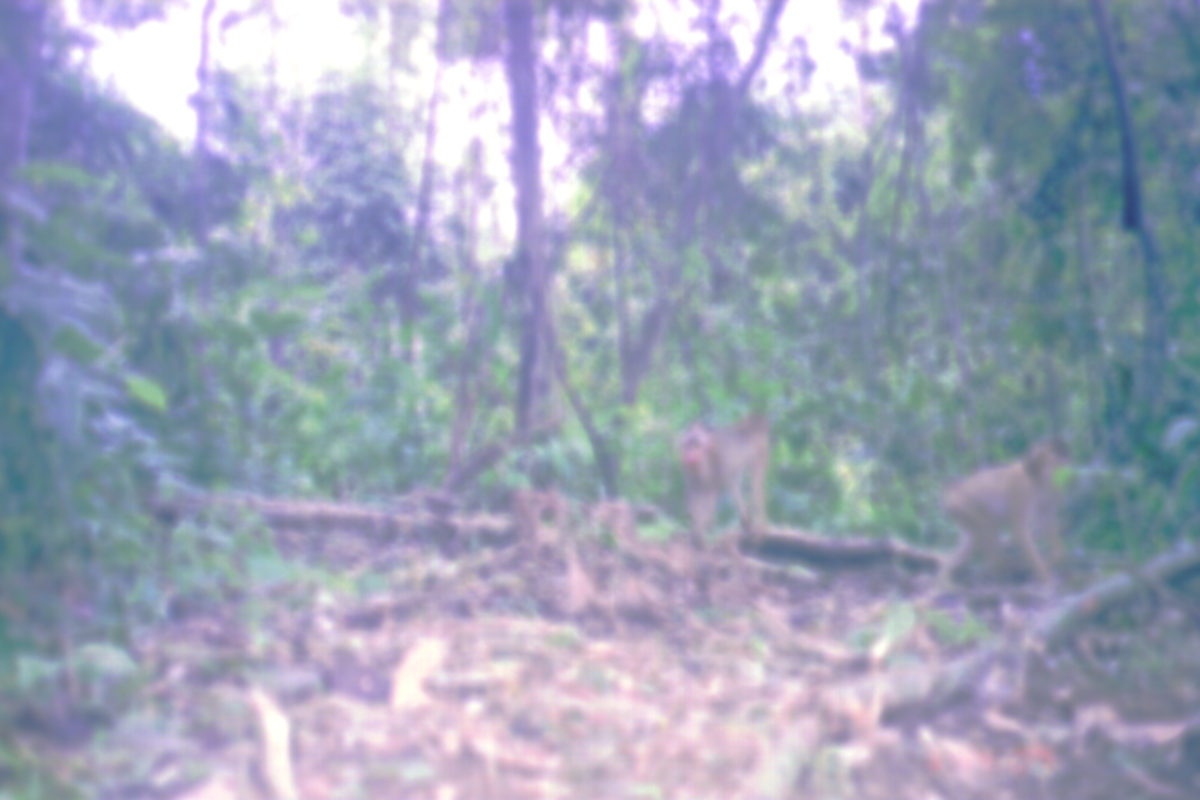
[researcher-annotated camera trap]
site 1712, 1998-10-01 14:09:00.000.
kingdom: Animalia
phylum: Chordata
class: Mammalia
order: Primates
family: Cercopithecidae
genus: Macaca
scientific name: Macaca nemestrina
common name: southern pig-tailed macaque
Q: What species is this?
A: Macaca nemestrina (southern pig-tailed macaque).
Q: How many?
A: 2.